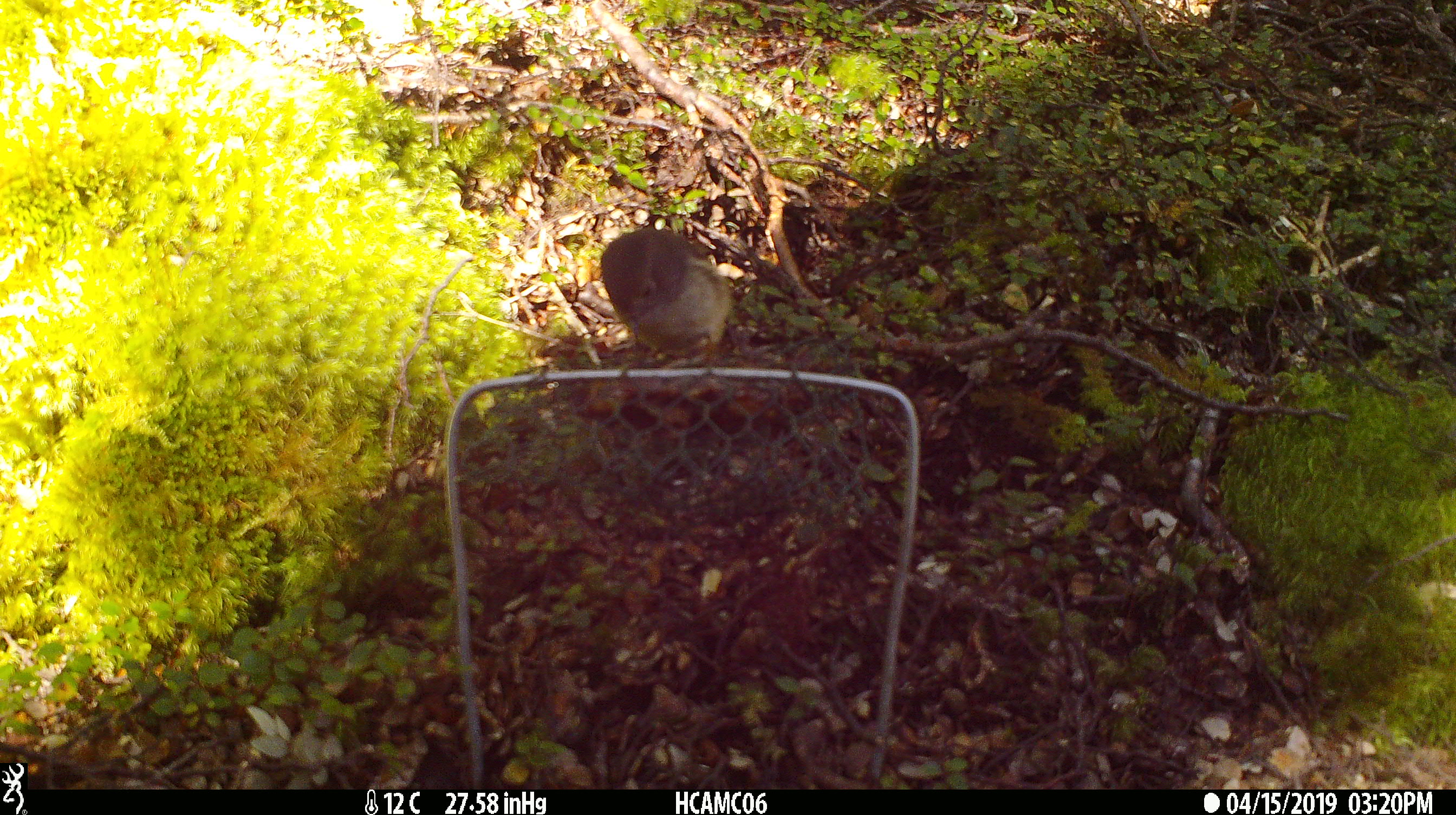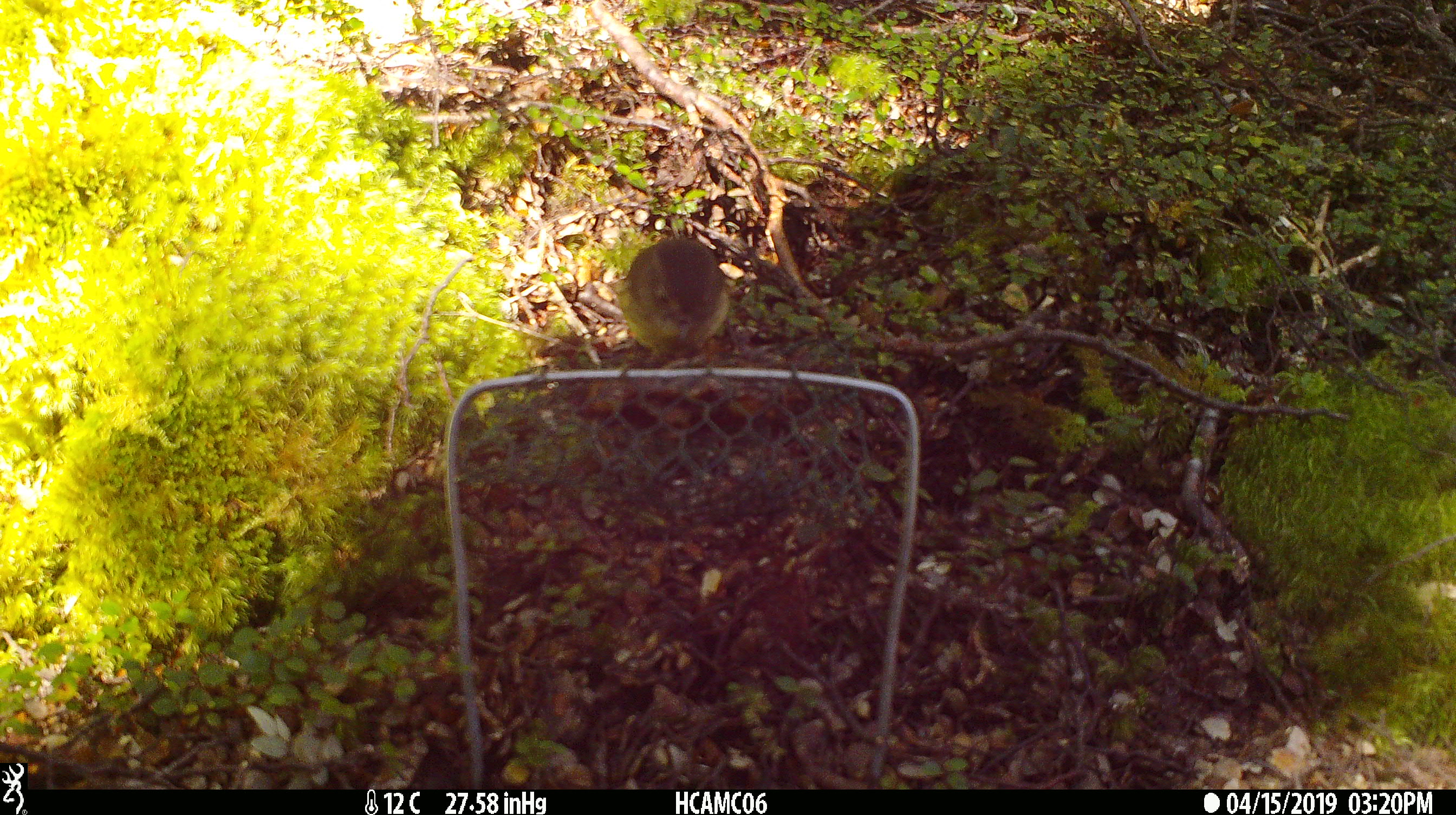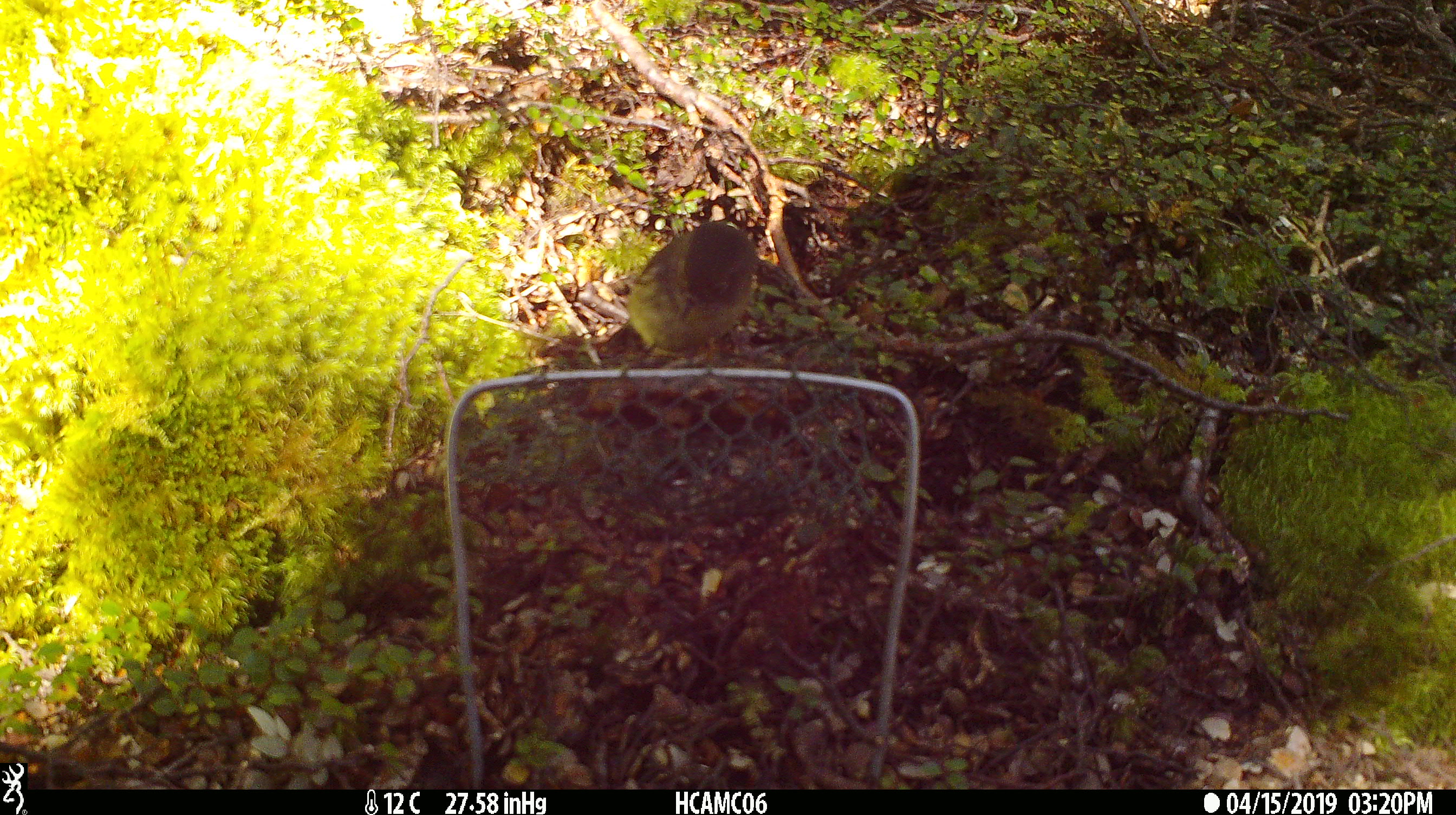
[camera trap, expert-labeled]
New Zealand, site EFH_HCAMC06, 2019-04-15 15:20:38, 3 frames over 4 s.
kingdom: Animalia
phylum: Chordata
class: Aves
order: Passeriformes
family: Petroicidae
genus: Petroica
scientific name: Petroica macrocephala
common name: tomtit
Tomtit (Petroica macrocephala).